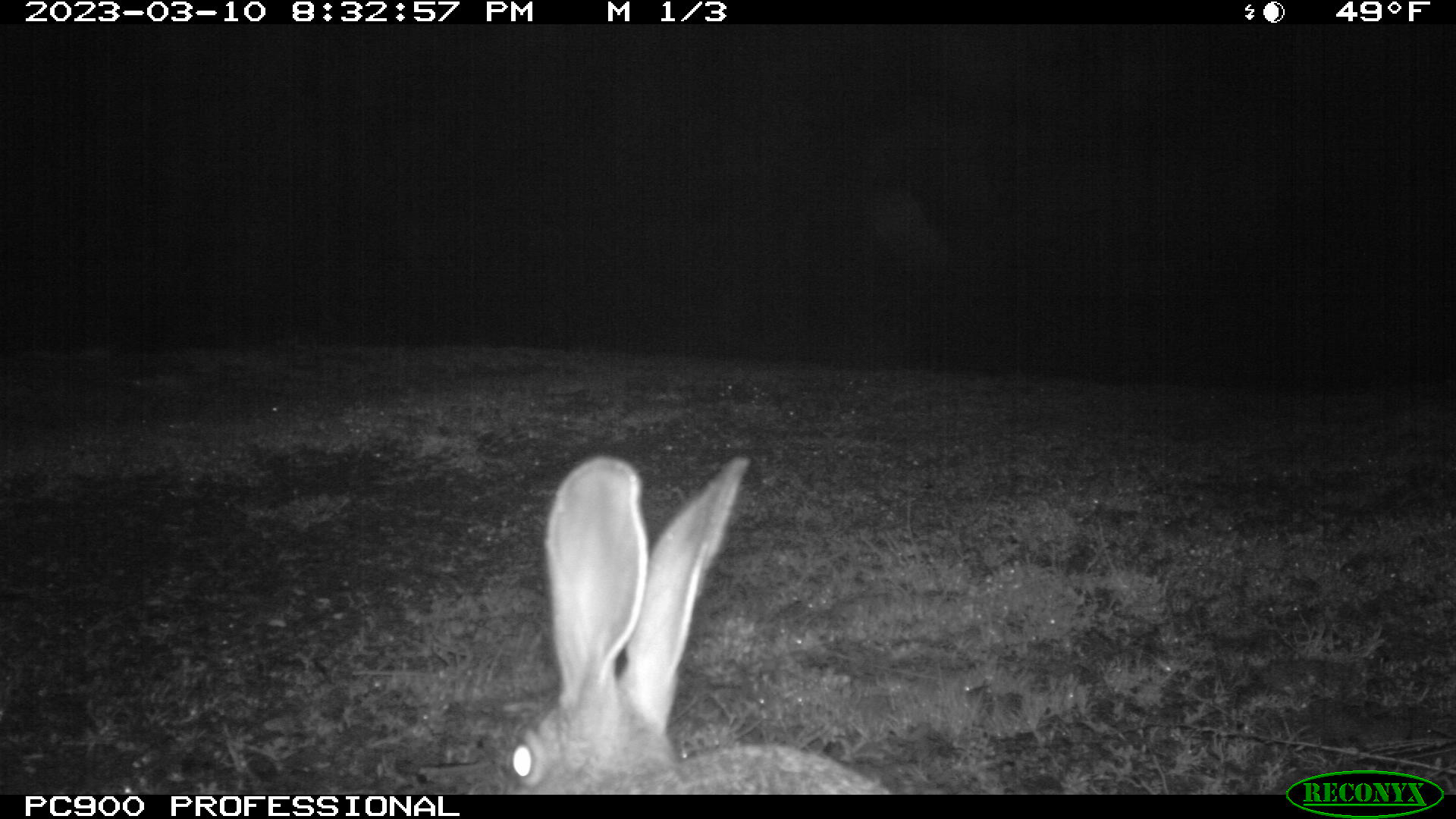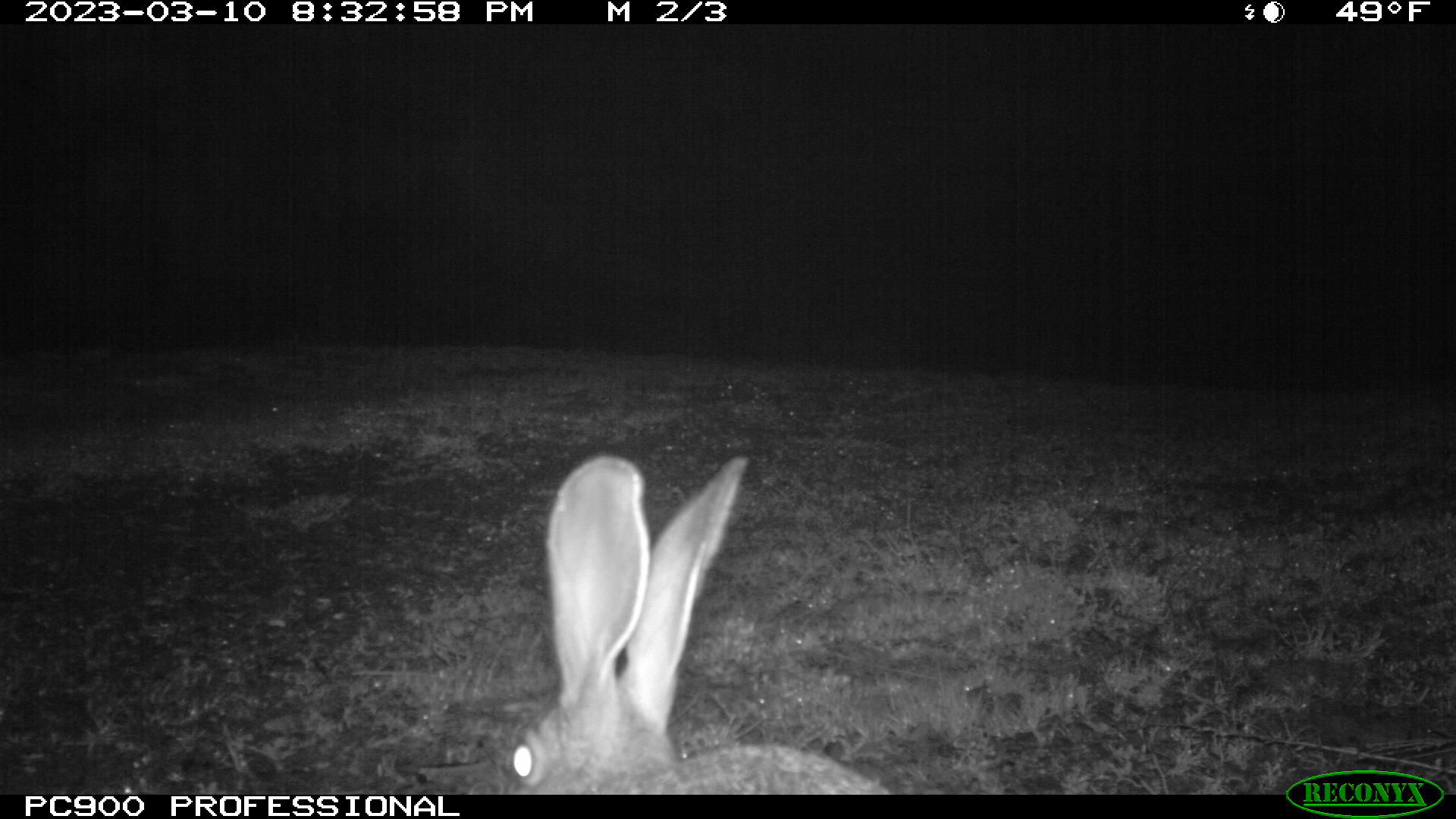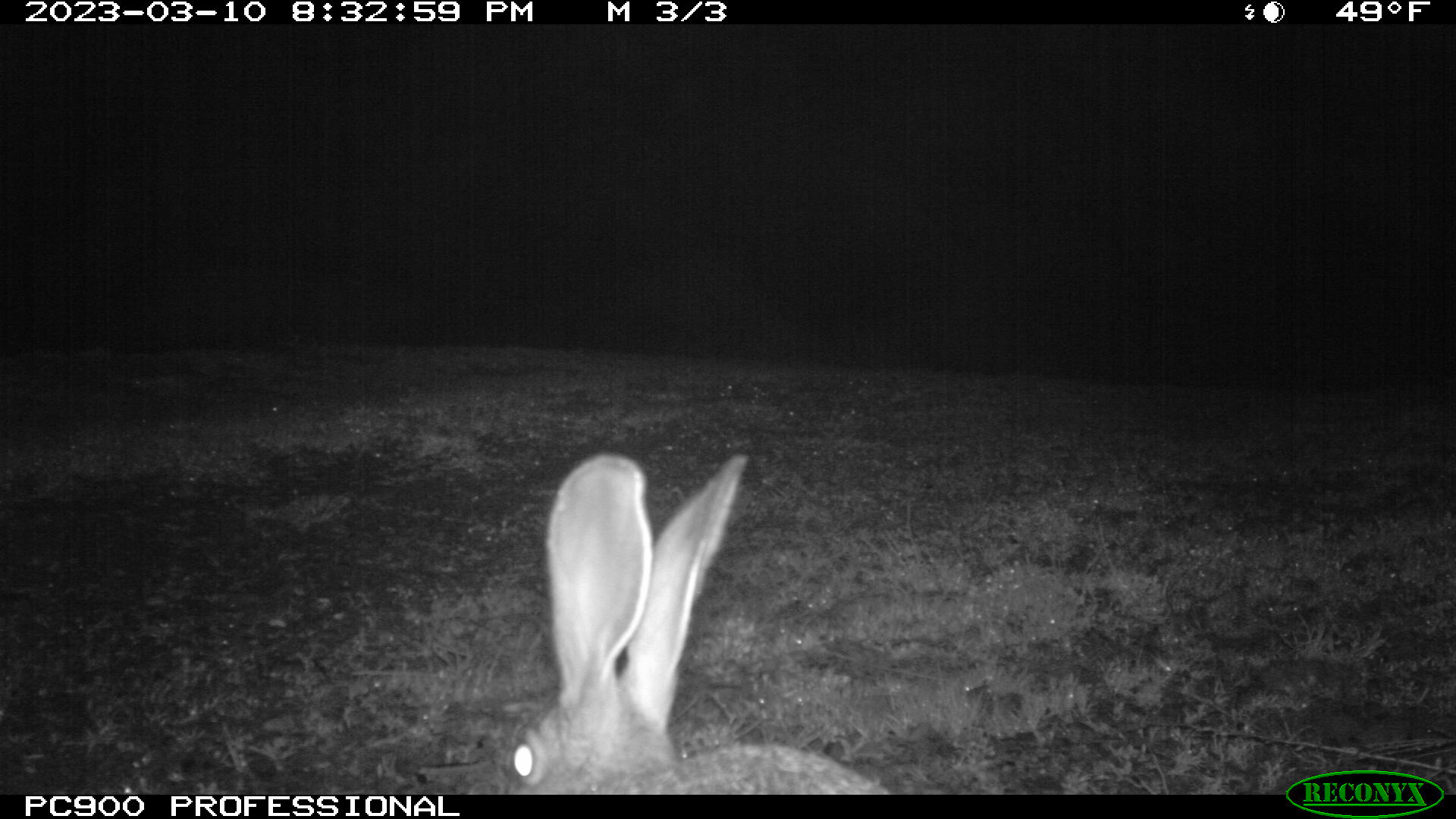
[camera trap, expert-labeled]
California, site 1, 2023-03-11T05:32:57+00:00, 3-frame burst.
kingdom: Animalia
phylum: Chordata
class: Mammalia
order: Lagomorpha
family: Leporidae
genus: Lepus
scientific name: Lepus californicus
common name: black-tailed jackrabbit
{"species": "black-tailed jackrabbit (Lepus californicus)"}